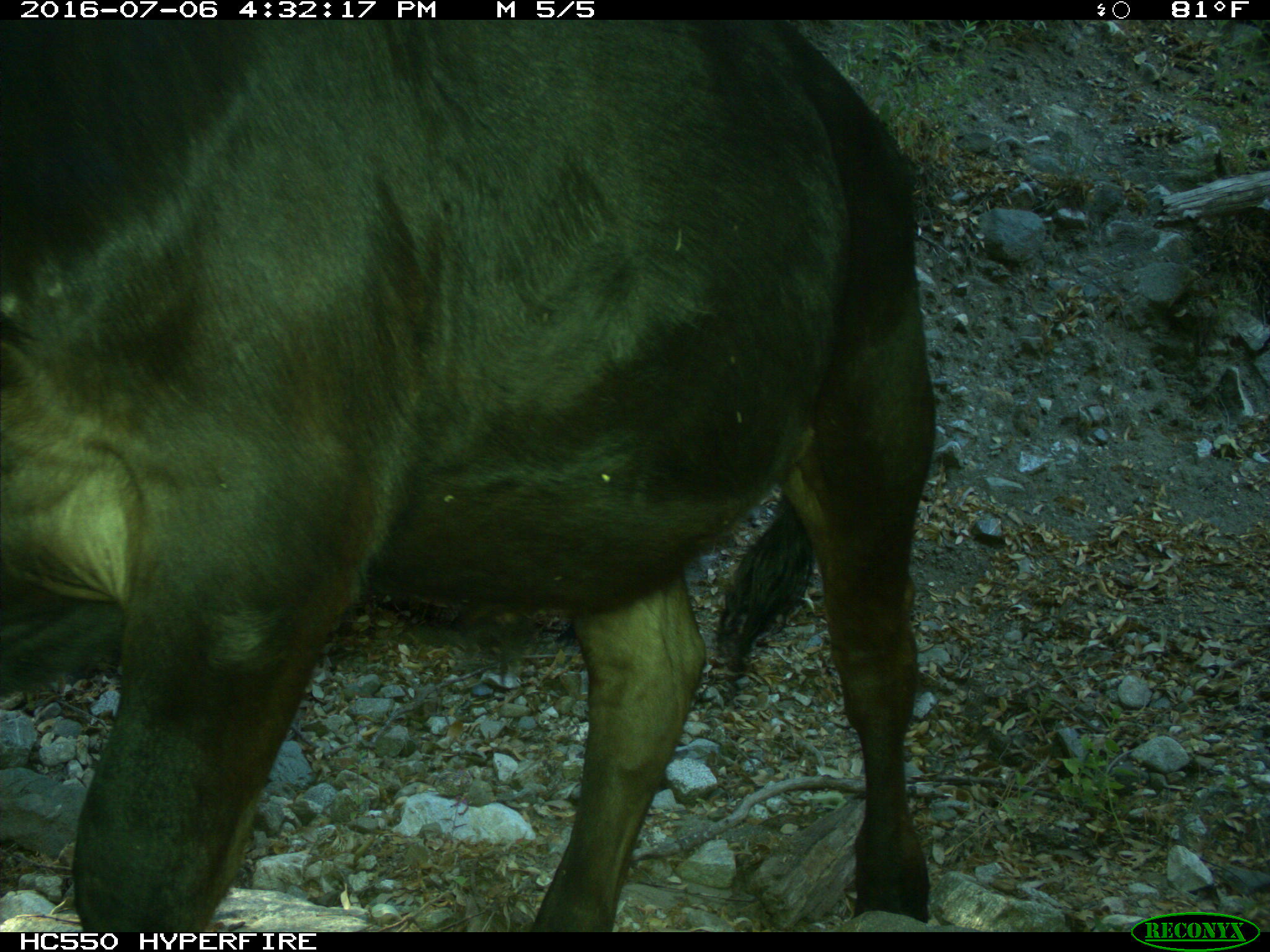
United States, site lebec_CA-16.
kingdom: Animalia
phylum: Chordata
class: Mammalia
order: Artiodactyla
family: Bovidae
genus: Bos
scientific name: Bos taurus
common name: domestic cow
Bos taurus (domestic cow).